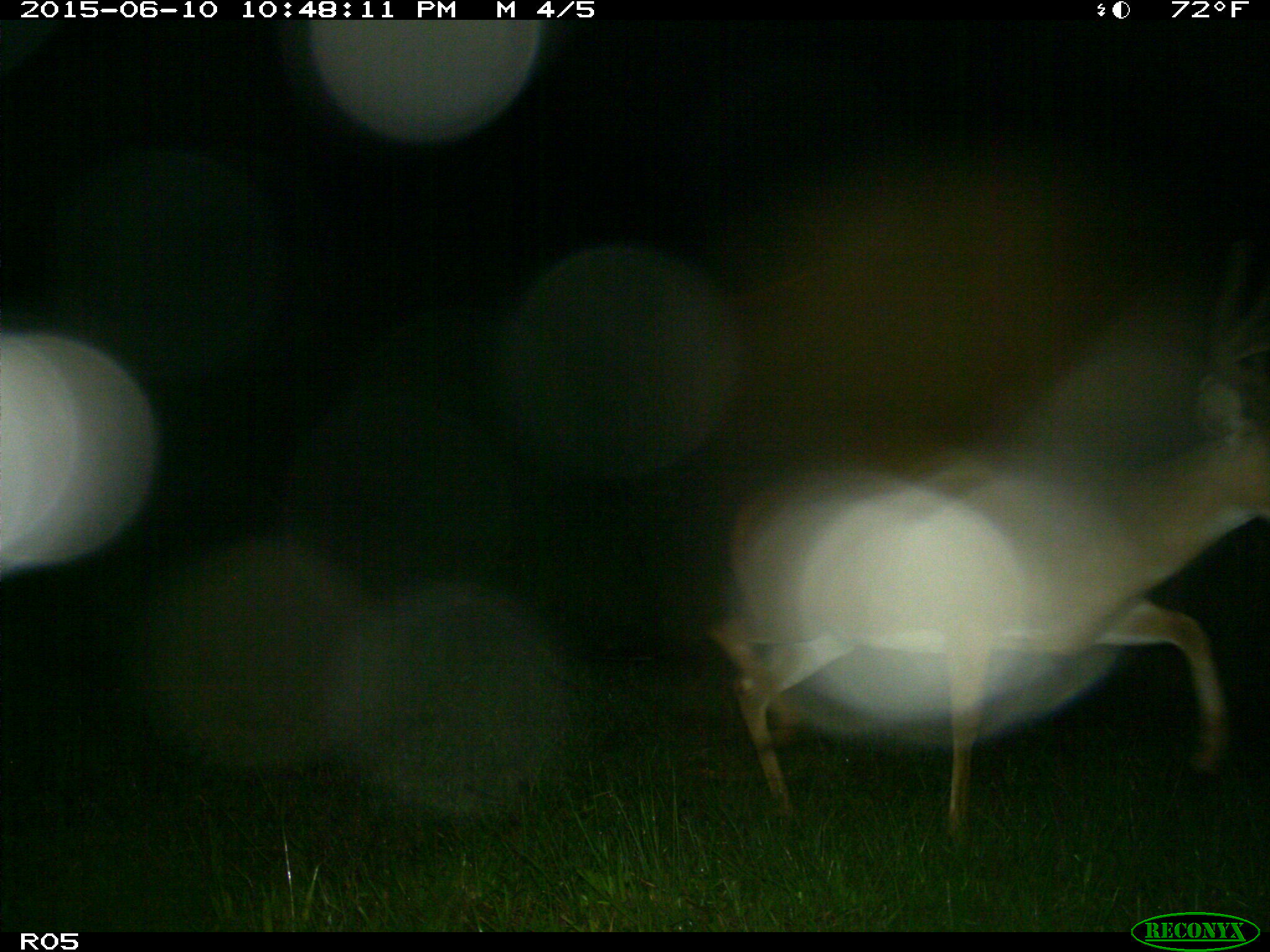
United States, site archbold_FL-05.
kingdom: Animalia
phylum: Chordata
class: Mammalia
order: Artiodactyla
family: Cervidae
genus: Odocoileus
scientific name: Odocoileus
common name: deer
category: unidentified deer